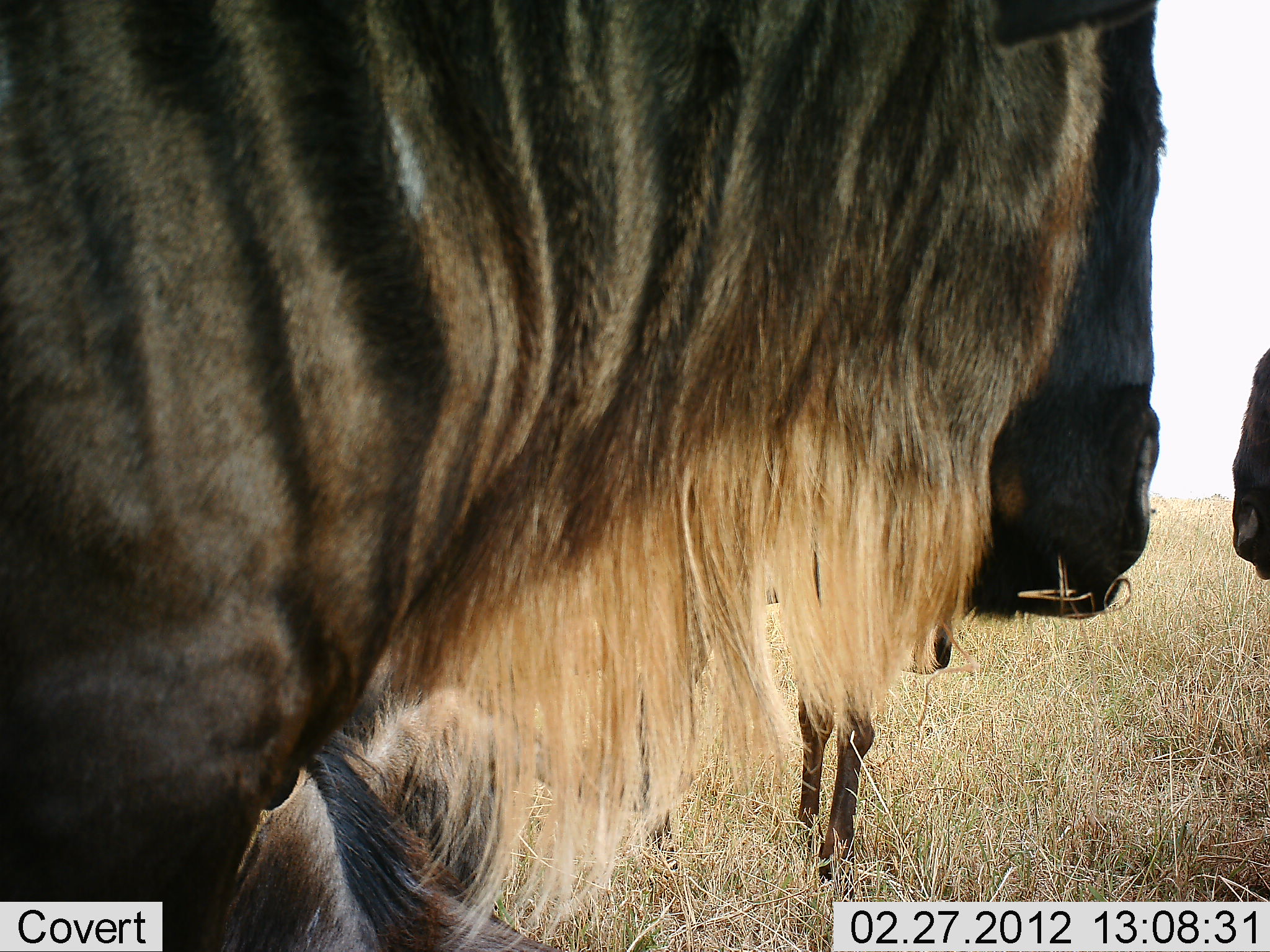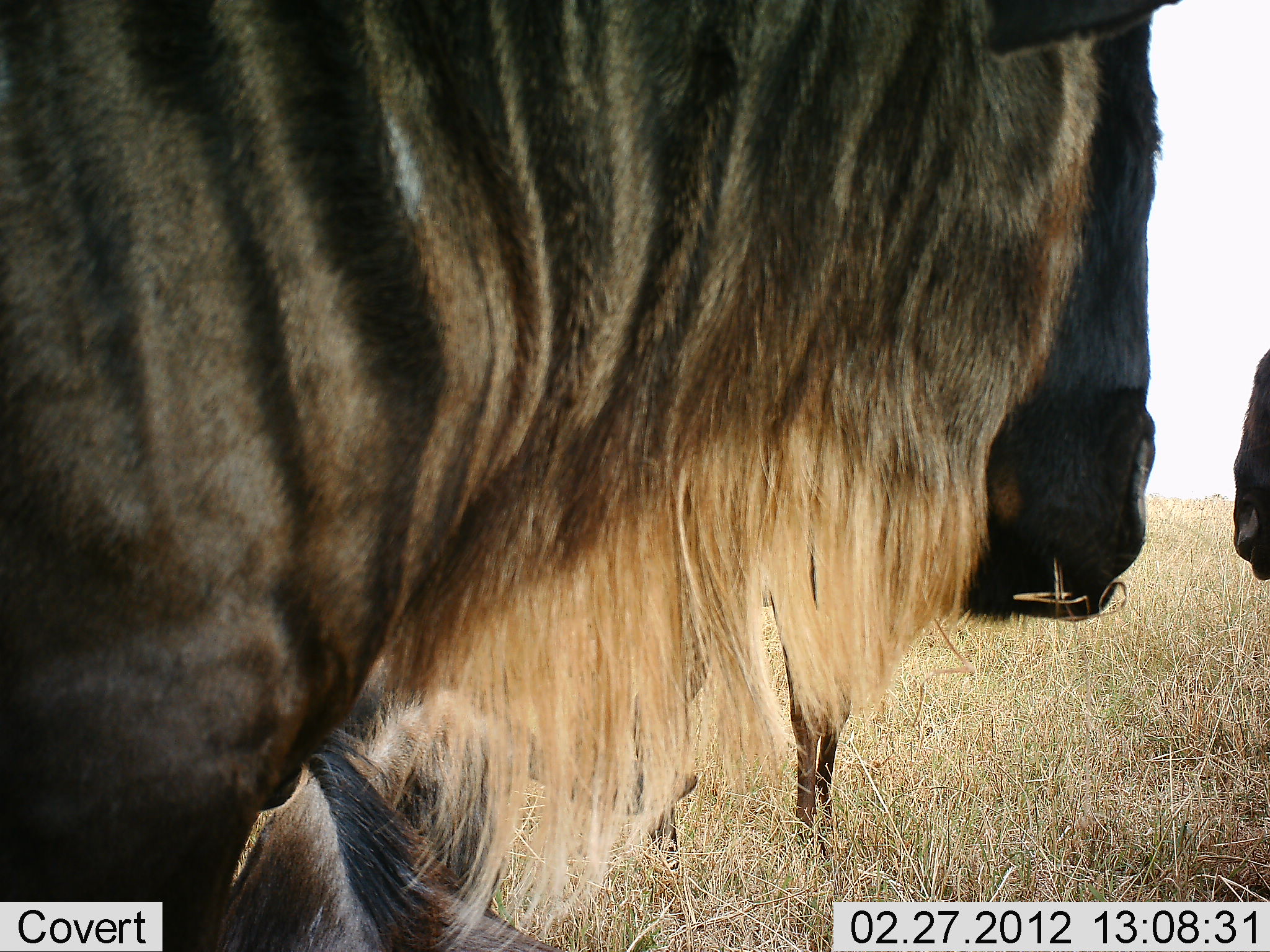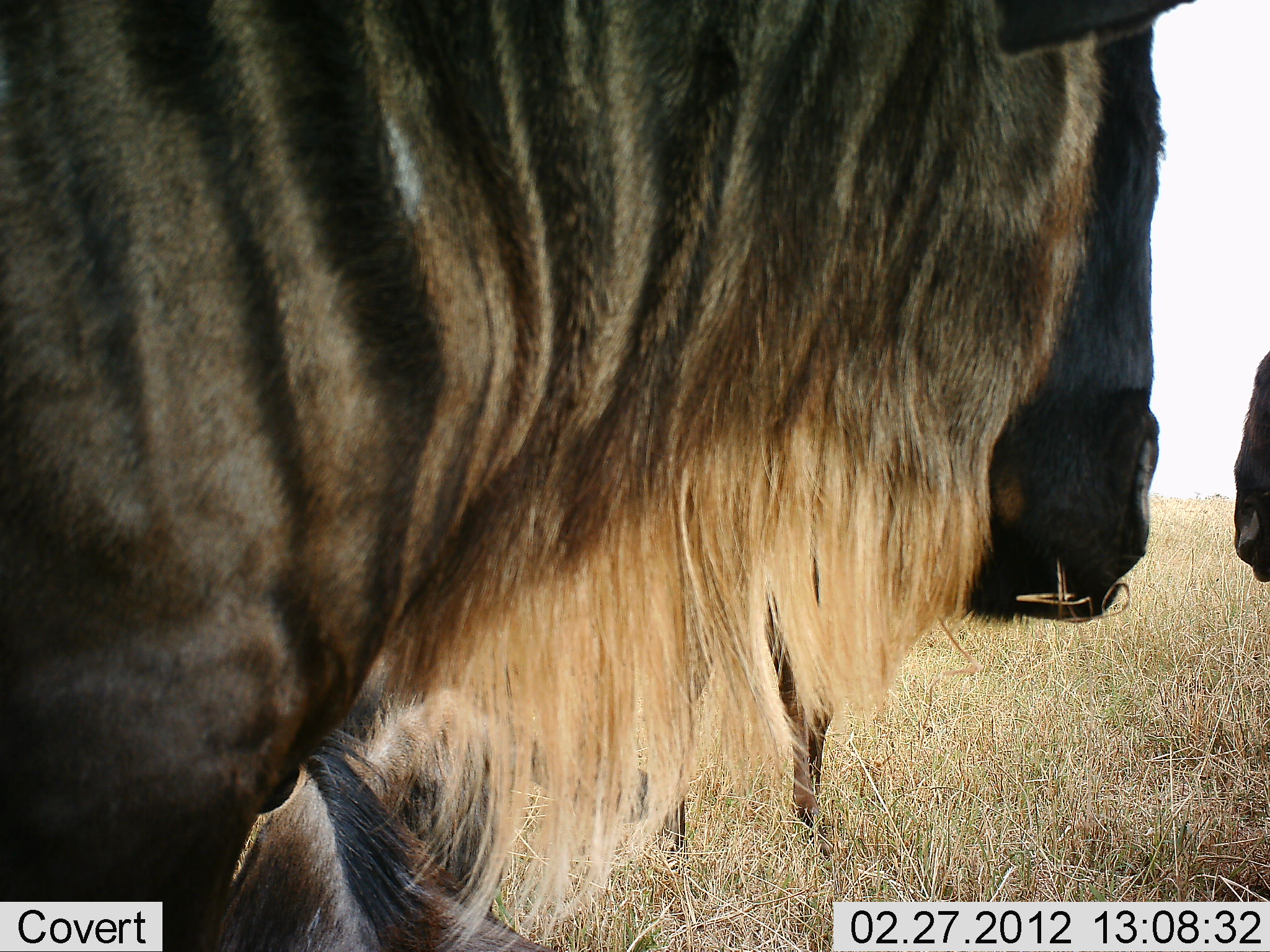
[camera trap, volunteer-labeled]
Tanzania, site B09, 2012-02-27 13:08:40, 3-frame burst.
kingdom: Animalia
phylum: Chordata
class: Mammalia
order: Artiodactyla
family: Bovidae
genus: Connochaetes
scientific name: Connochaetes taurinus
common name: blue wildebeest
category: wildebeest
Wildebeest (blue wildebeest) (Connochaetes taurinus), count 4. Behavior (volunteer vote fractions): standing 88%, resting 56%, moving 12%, interacting 0%. Young present (vote fraction): 25%. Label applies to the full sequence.